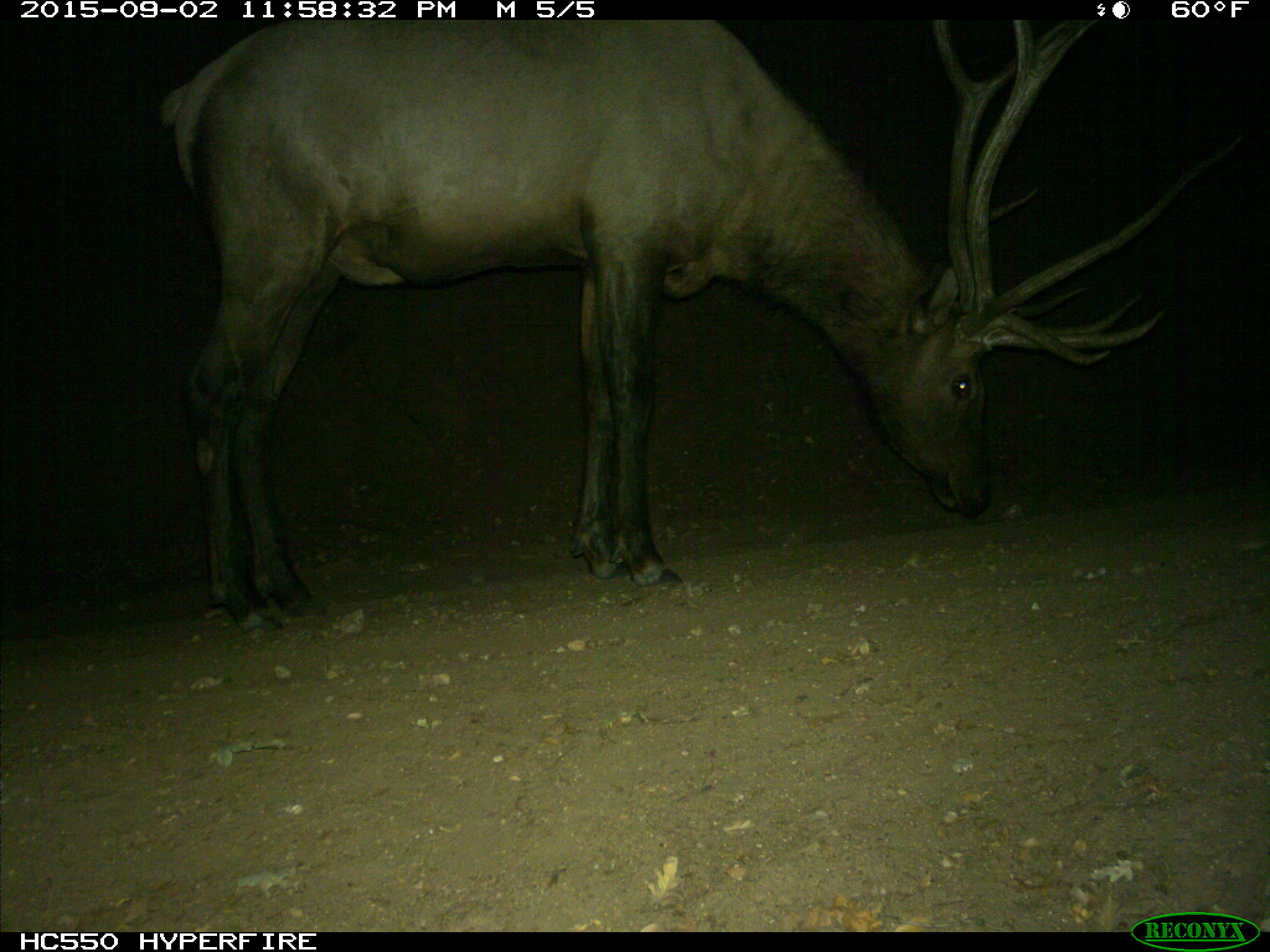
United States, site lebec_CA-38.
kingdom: Animalia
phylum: Chordata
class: Mammalia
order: Artiodactyla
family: Cervidae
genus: Cervus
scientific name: Cervus canadensis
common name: elk